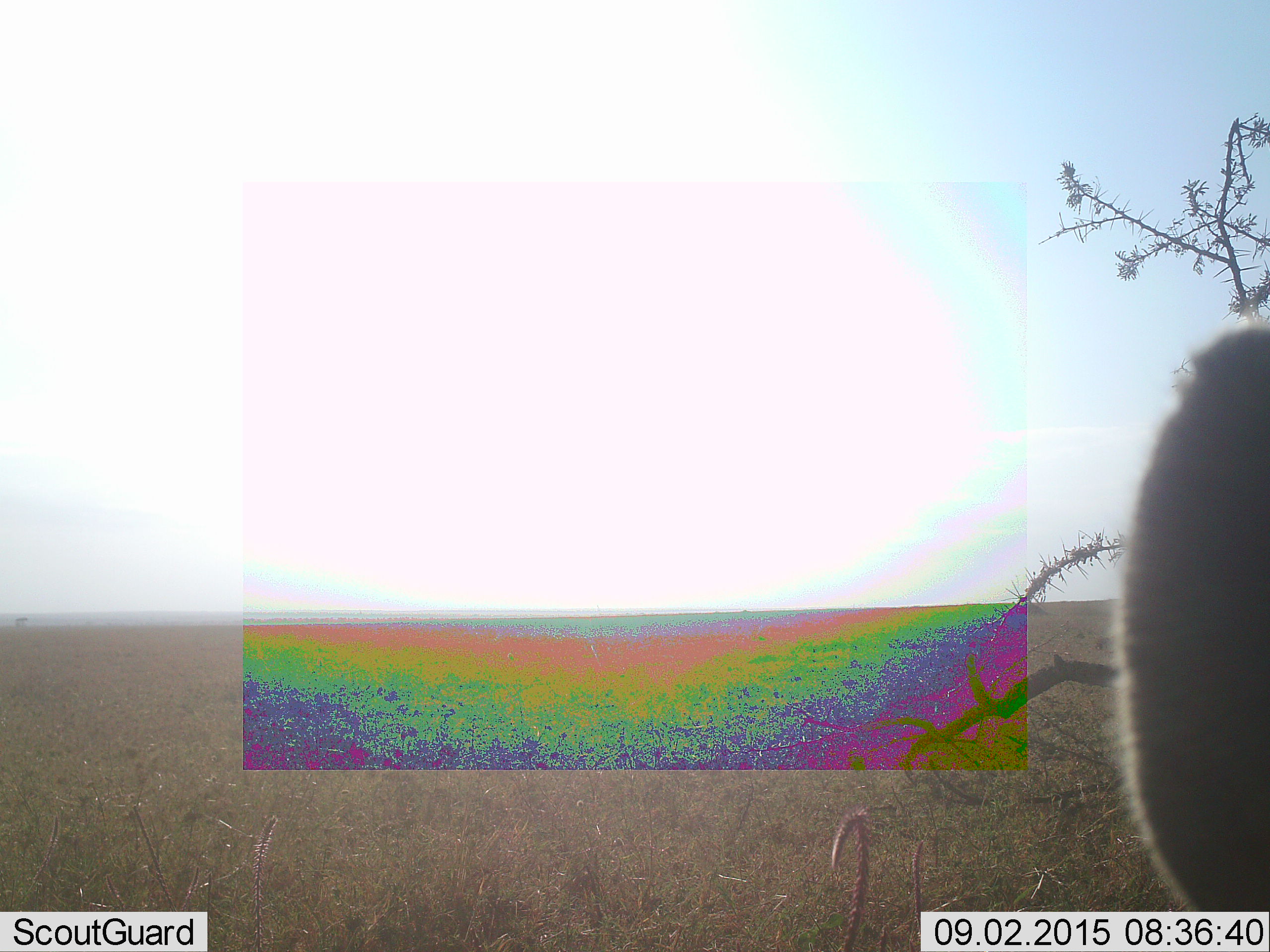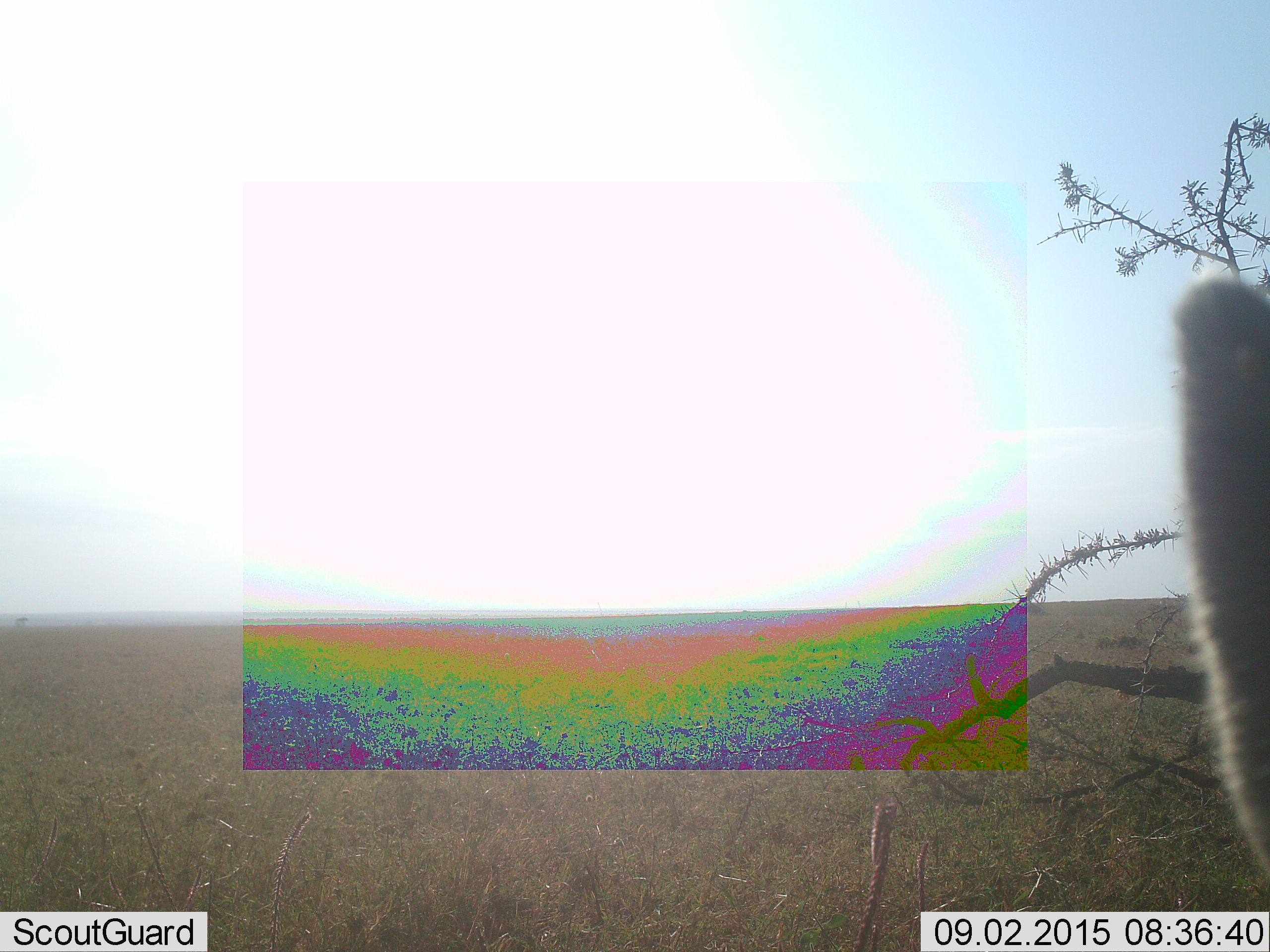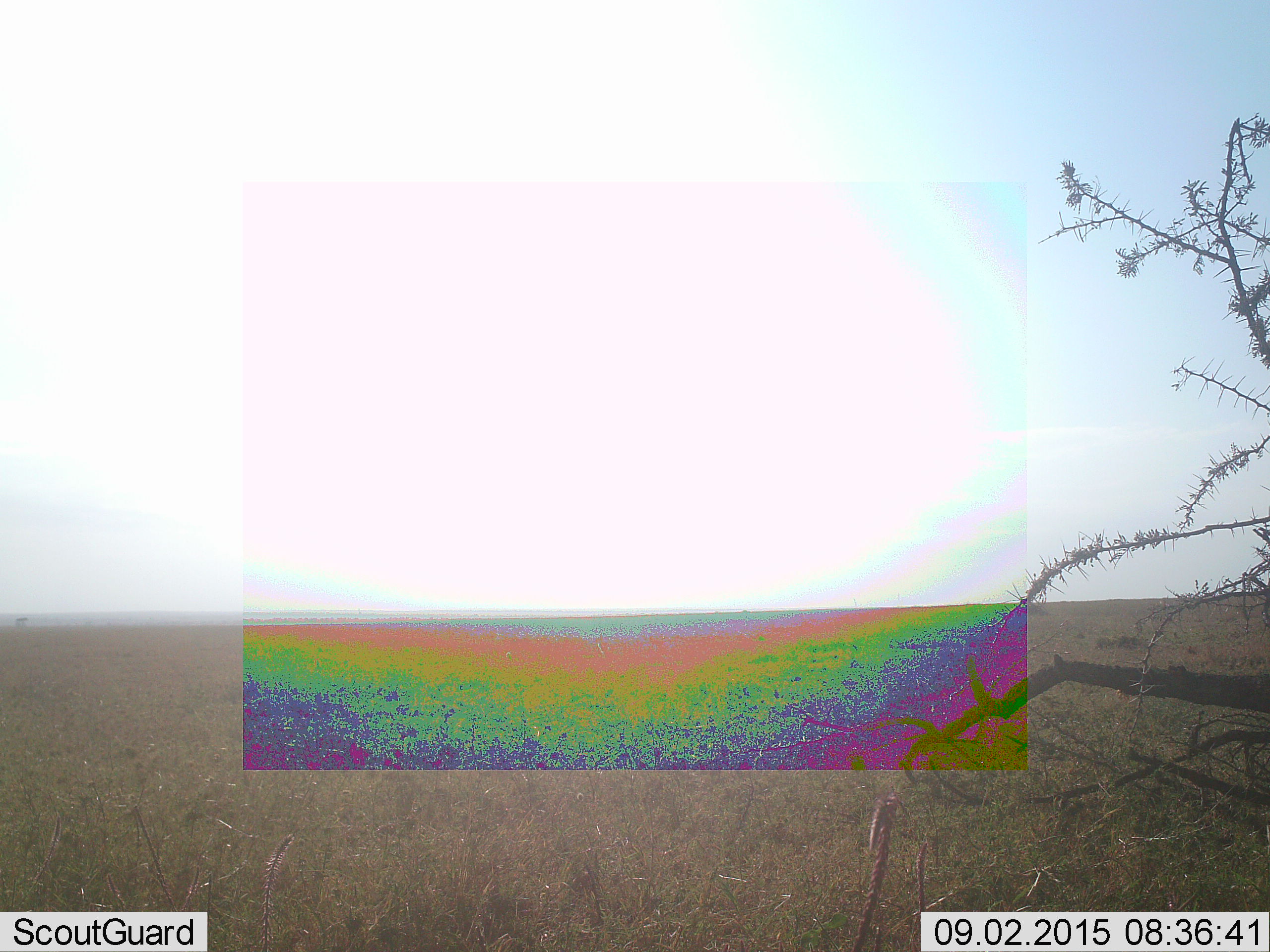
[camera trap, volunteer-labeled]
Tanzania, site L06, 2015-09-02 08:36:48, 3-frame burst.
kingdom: Animalia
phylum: Chordata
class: Mammalia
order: Carnivora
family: Hyaenidae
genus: Crocuta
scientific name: Crocuta crocuta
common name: spotted hyena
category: hyenaspotted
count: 1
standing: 50%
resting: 50%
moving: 0%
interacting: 0%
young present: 0%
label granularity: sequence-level